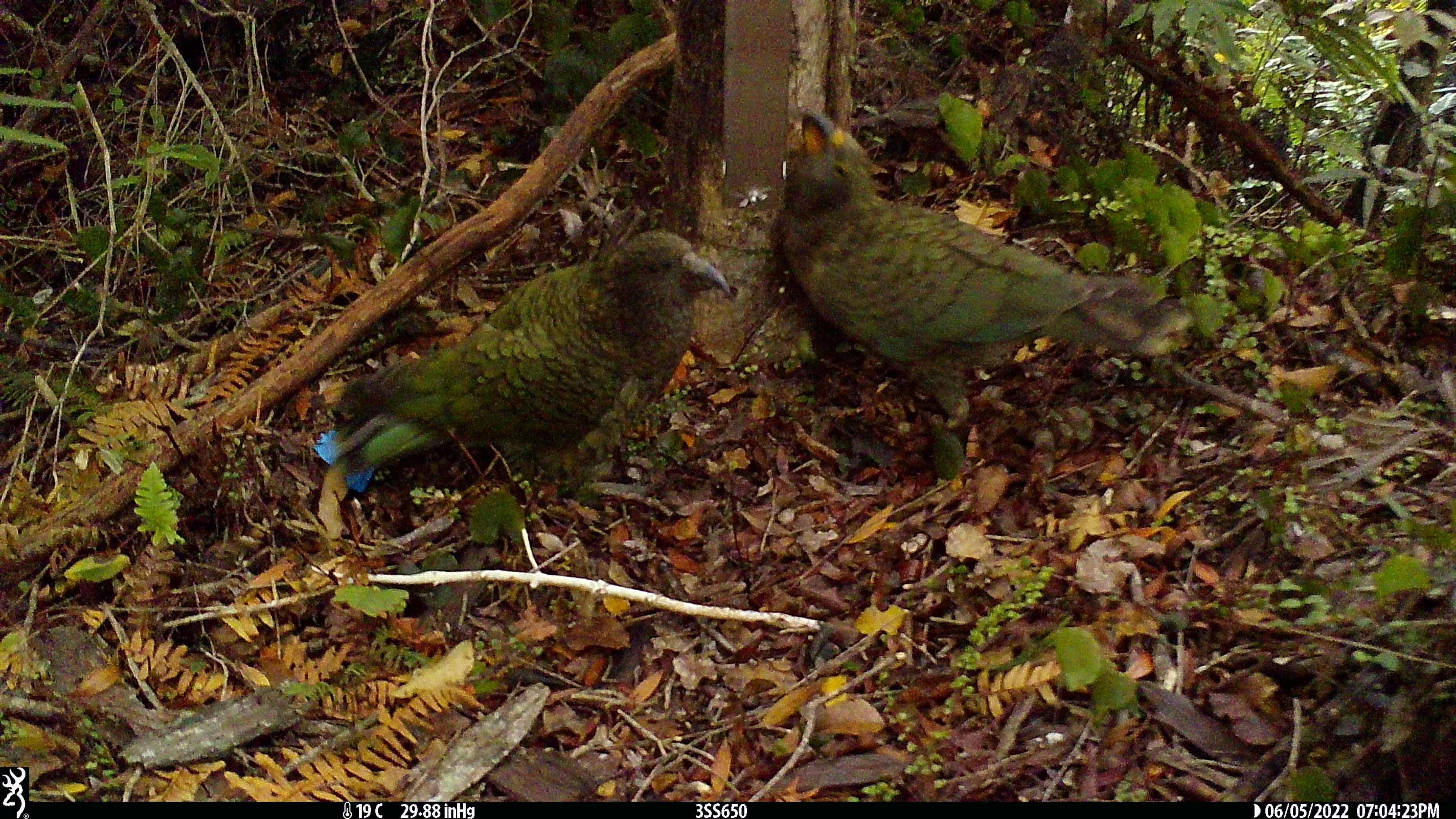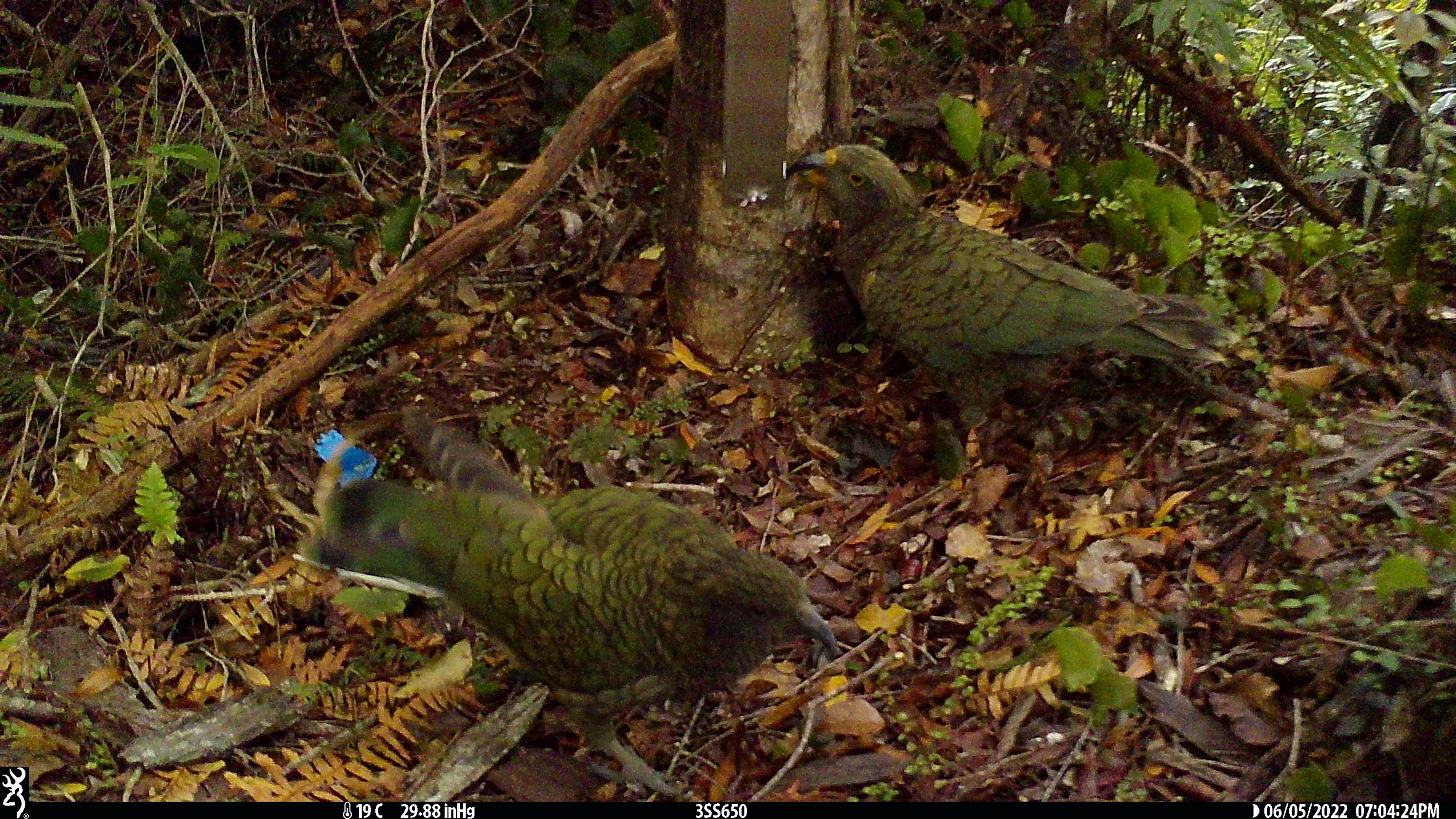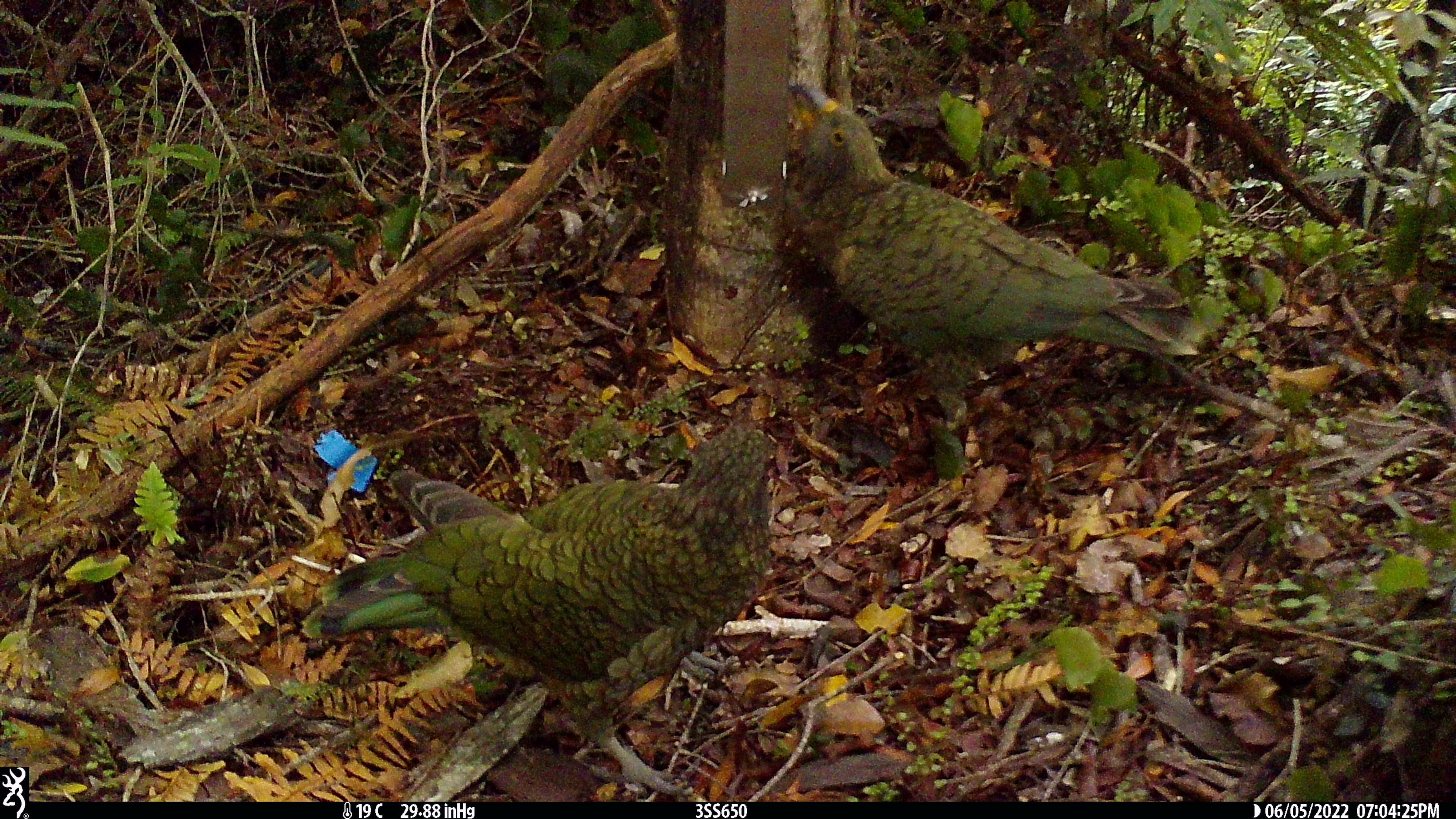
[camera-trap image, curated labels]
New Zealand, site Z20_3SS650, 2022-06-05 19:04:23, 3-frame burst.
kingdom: Animalia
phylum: Chordata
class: Aves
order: Psittaciformes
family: Strigopidae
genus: Nestor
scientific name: Nestor notabilis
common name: kea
Kea (Nestor notabilis).